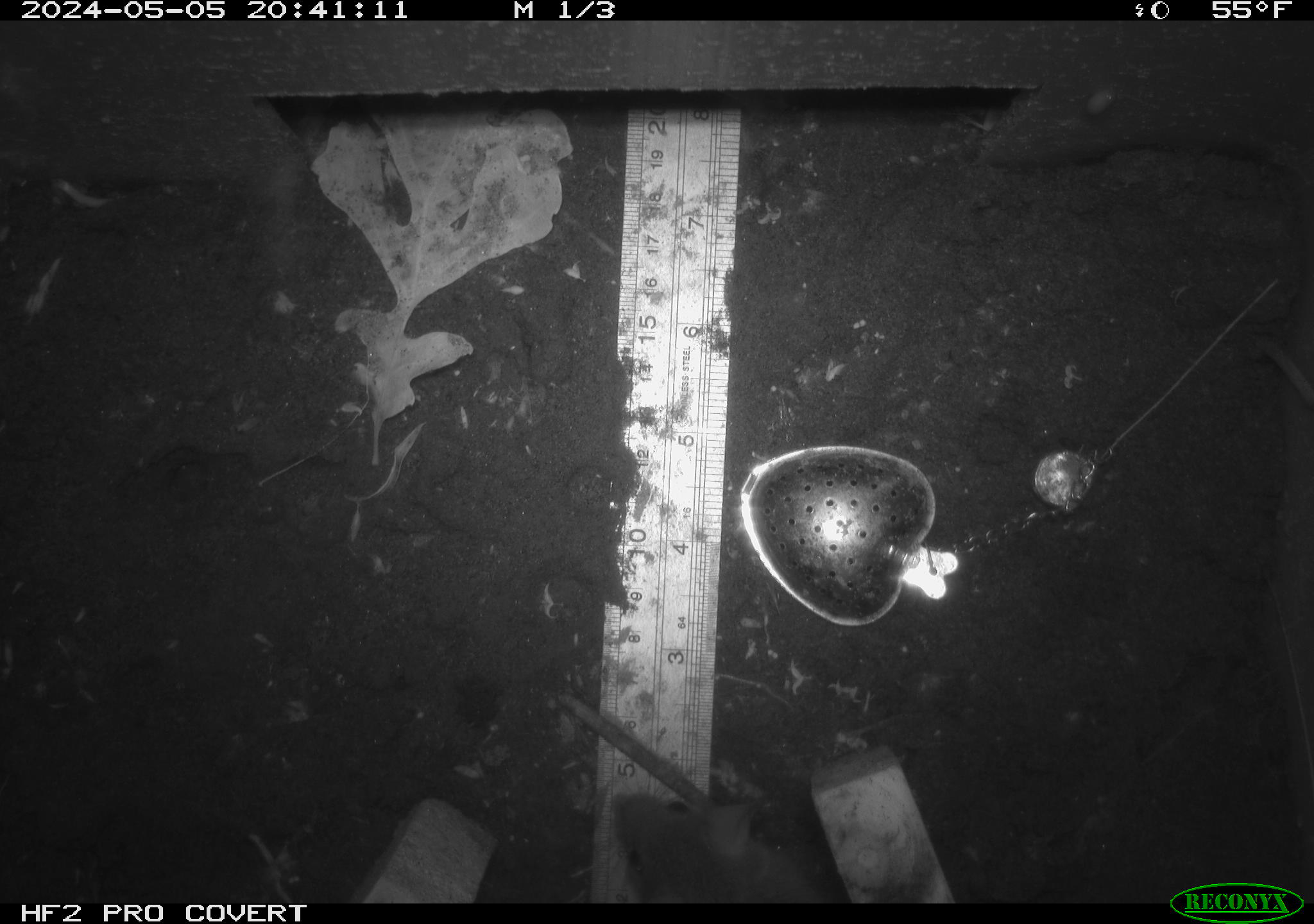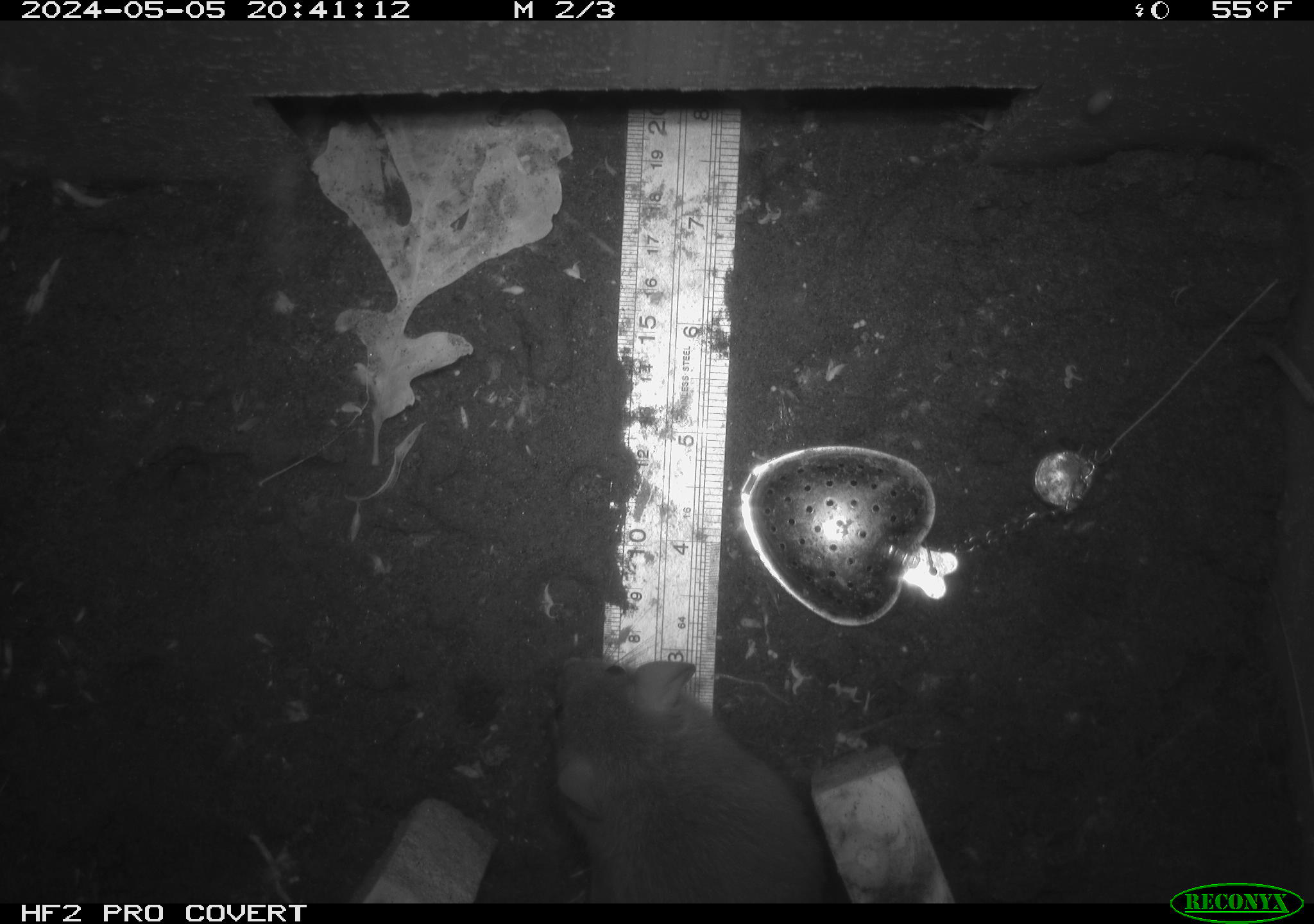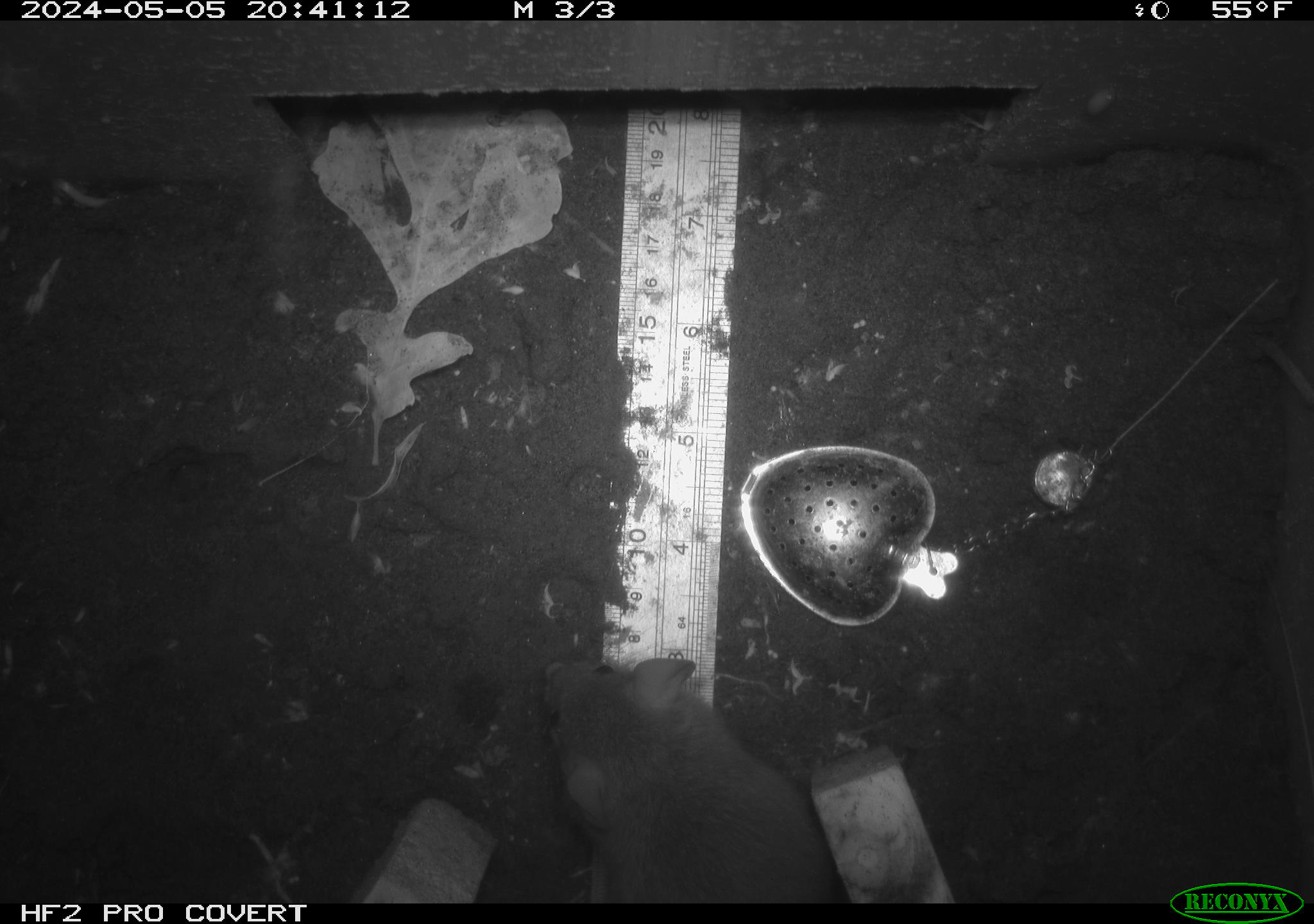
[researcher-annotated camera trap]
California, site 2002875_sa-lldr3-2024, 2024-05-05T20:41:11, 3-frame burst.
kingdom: Animalia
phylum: Chordata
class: Mammalia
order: Rodentia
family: Muridae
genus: Rattus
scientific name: Rattus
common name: rat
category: rattus species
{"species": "rattus species (rat) (Rattus)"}